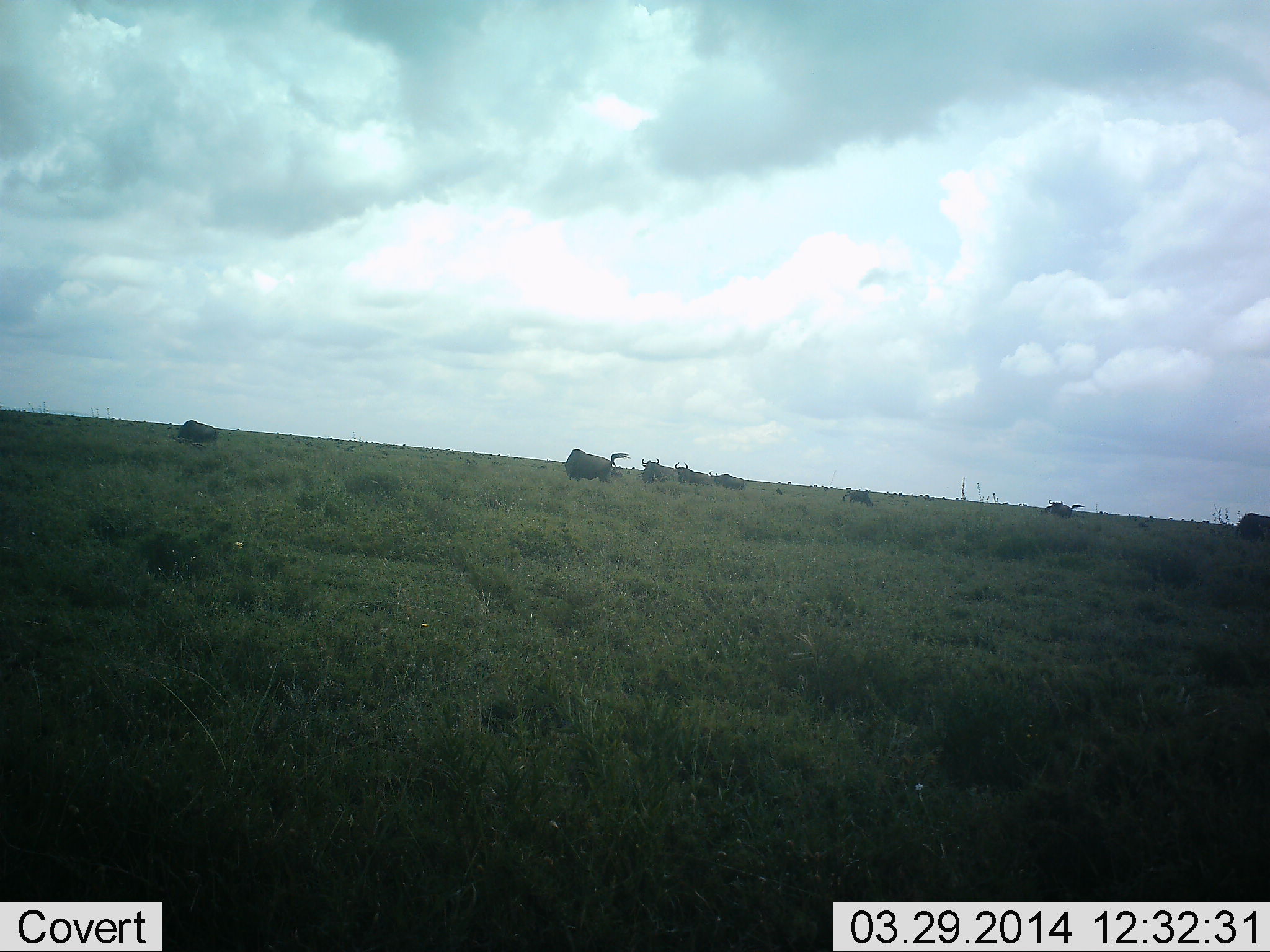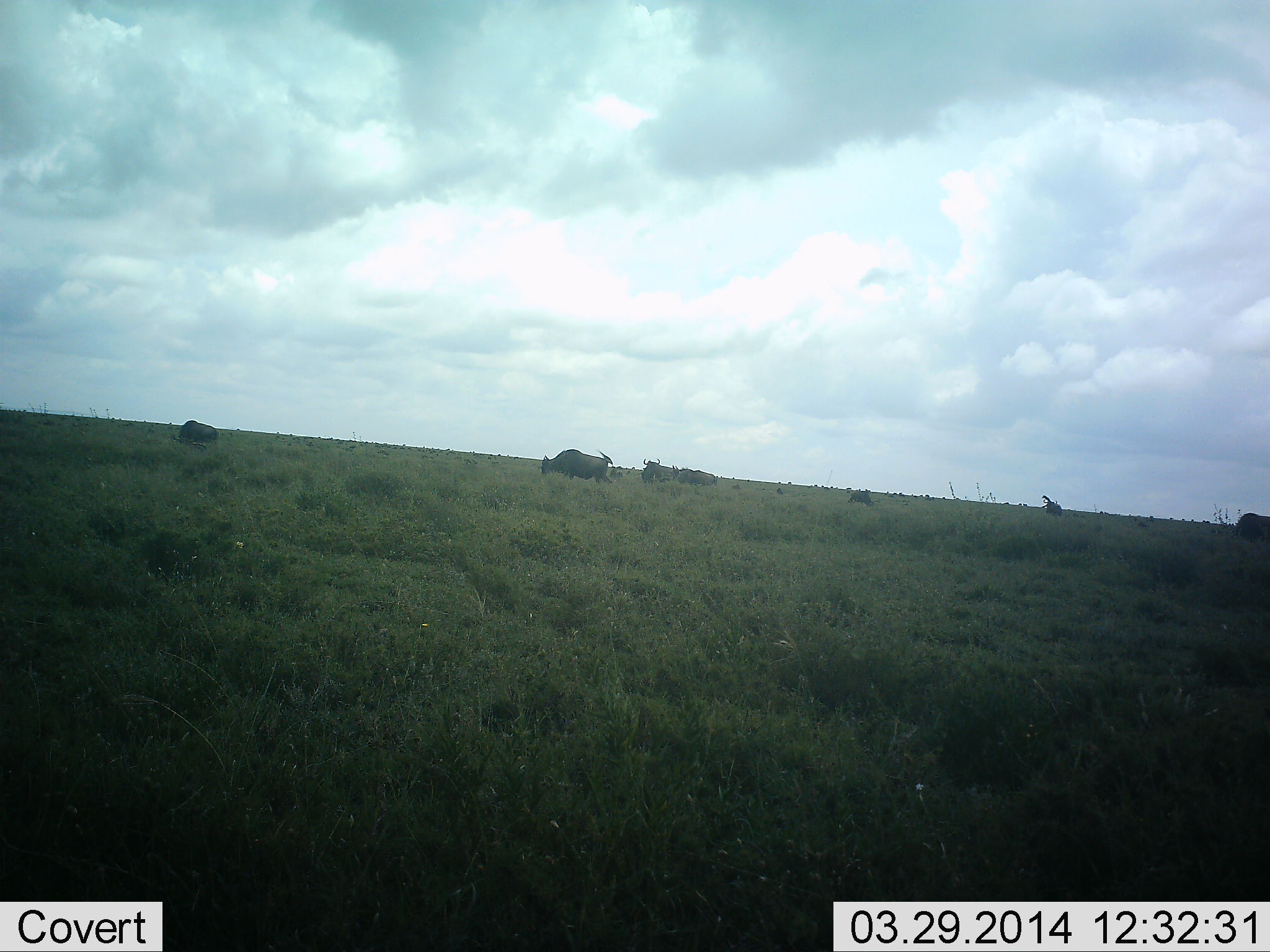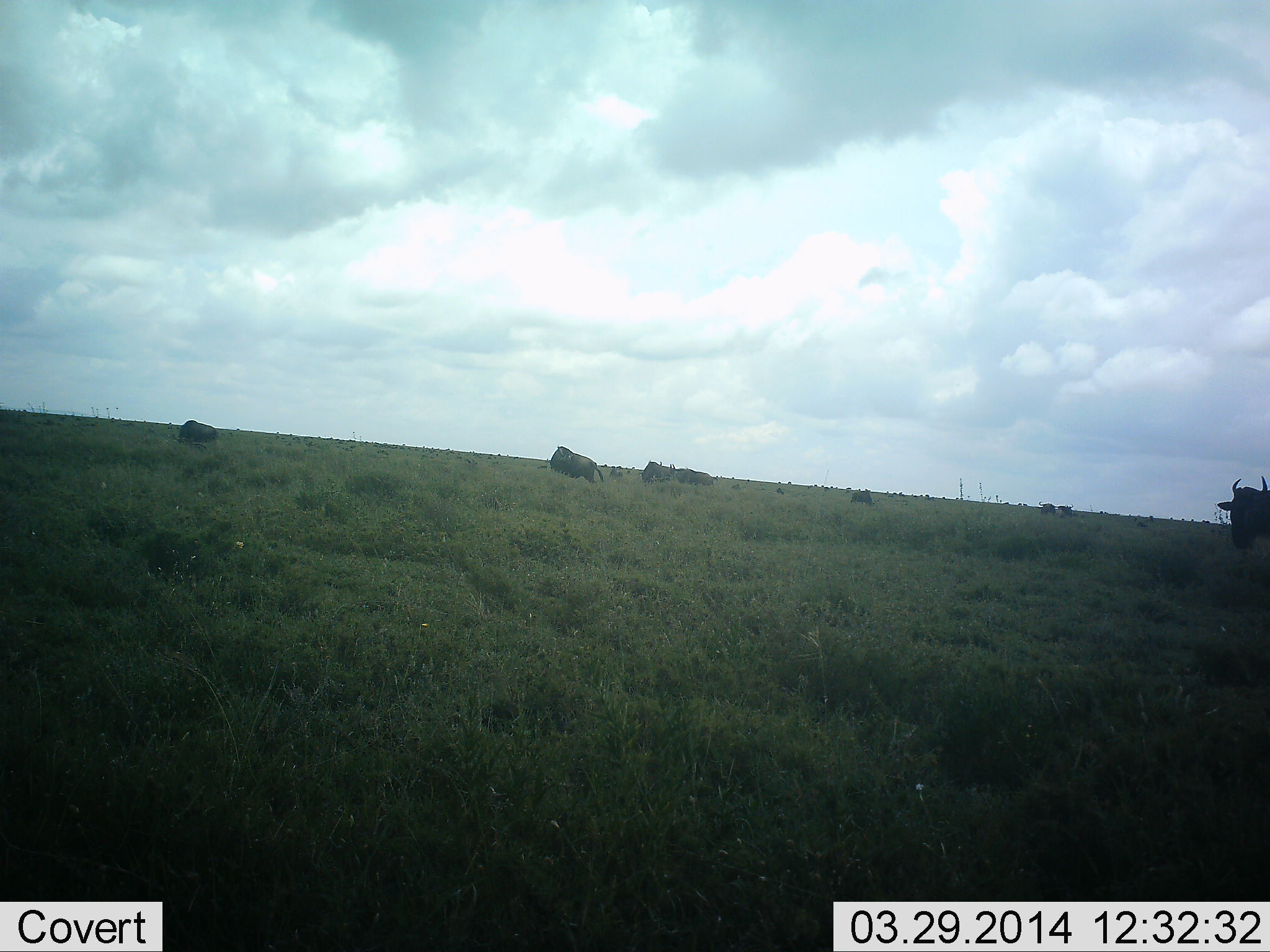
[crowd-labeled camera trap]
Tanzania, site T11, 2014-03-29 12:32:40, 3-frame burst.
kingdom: Animalia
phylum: Chordata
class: Mammalia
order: Artiodactyla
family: Bovidae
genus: Connochaetes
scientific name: Connochaetes taurinus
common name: blue wildebeest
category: wildebeest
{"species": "wildebeest (blue wildebeest) (Connochaetes taurinus)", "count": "7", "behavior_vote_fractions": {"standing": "60%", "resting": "10%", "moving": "40%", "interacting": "0%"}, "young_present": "0%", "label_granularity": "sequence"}